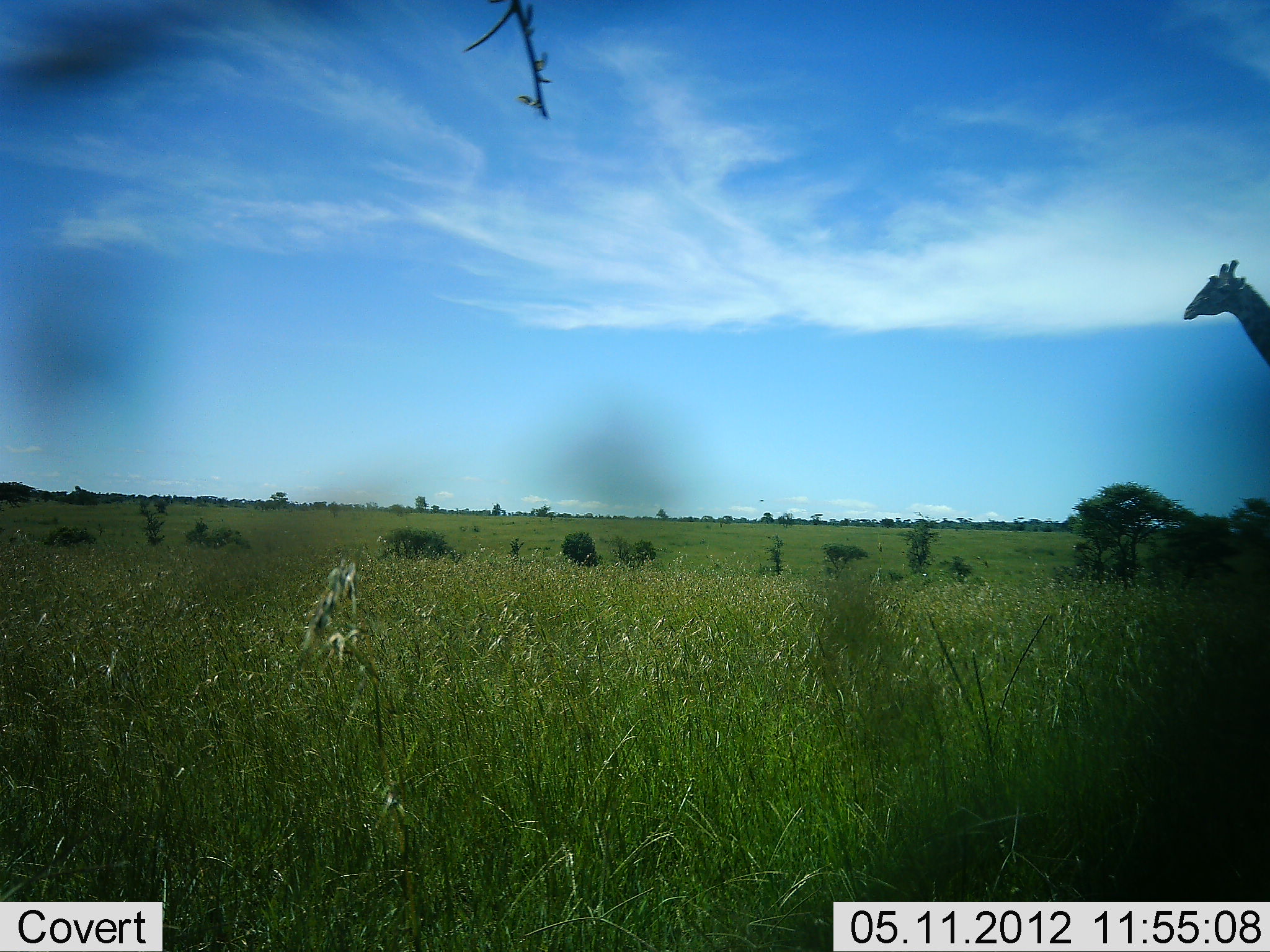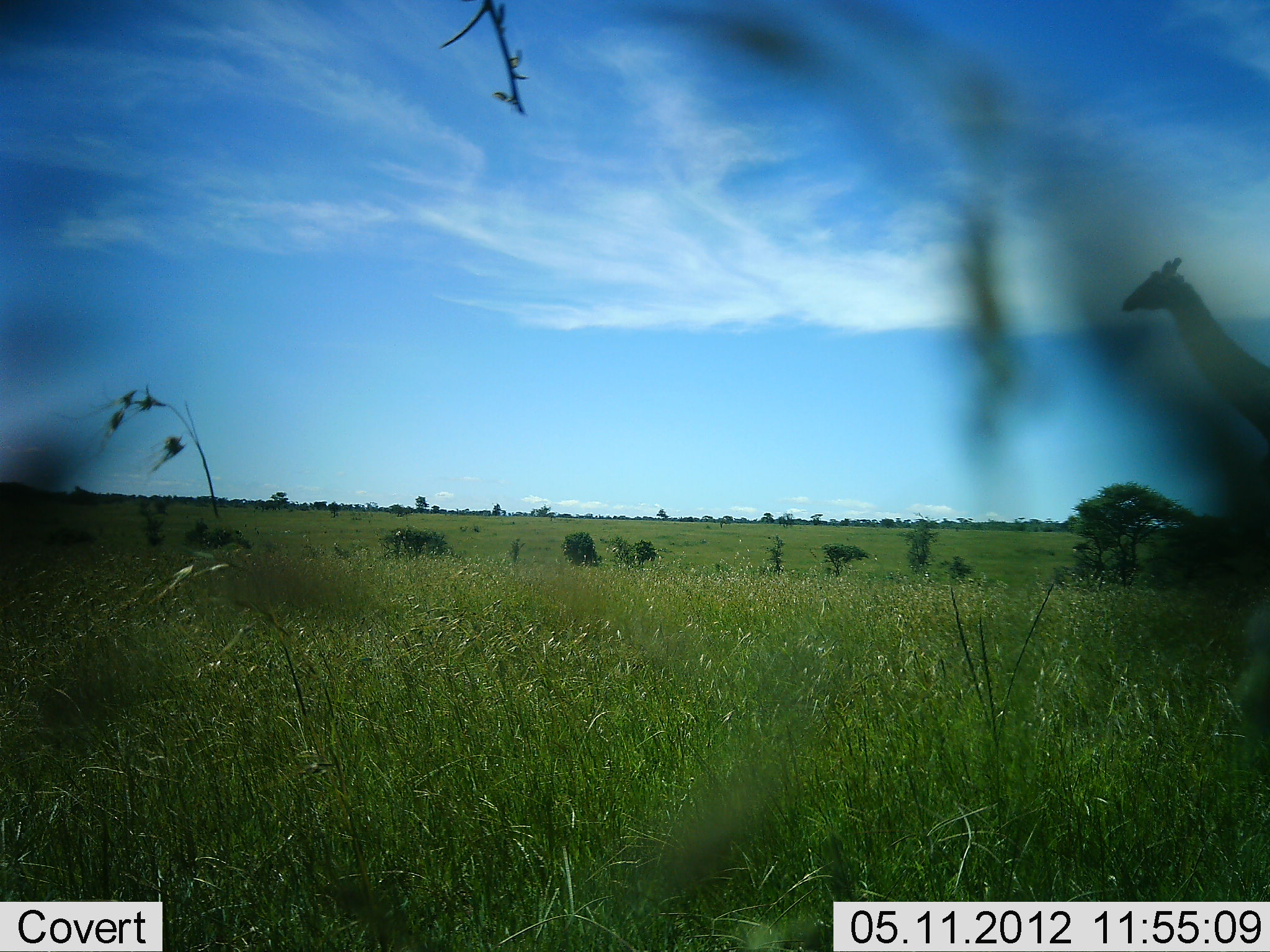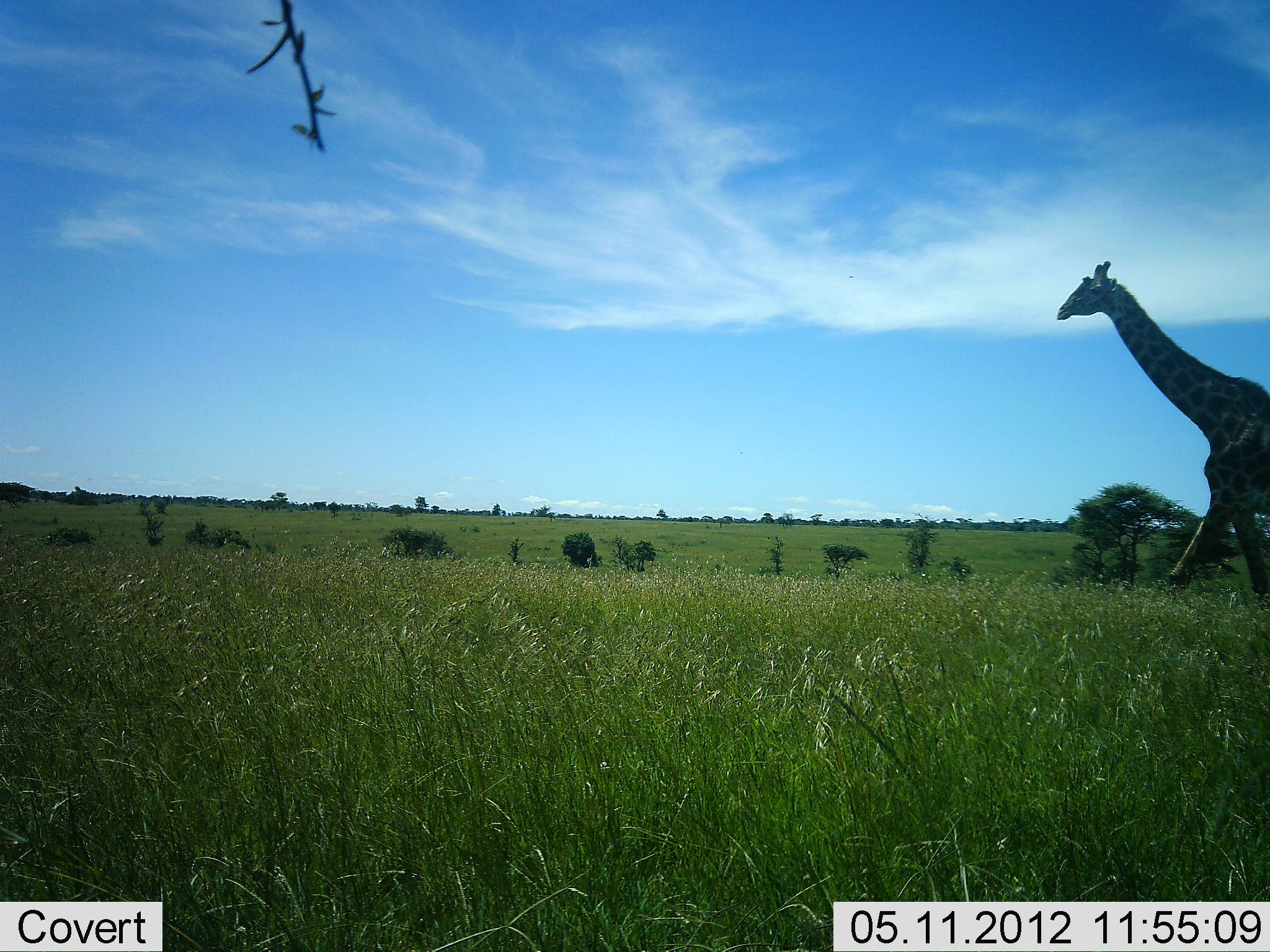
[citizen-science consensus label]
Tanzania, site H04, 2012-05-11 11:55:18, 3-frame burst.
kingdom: Animalia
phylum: Chordata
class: Mammalia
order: Artiodactyla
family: Giraffidae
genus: Giraffa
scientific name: Giraffa camelopardalis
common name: giraffe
Giraffe (Giraffa camelopardalis), count 1. Behavior (volunteer vote fractions): standing 0%, resting 0%, moving 100%, interacting 0%. Young present (vote fraction): 0%. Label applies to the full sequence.